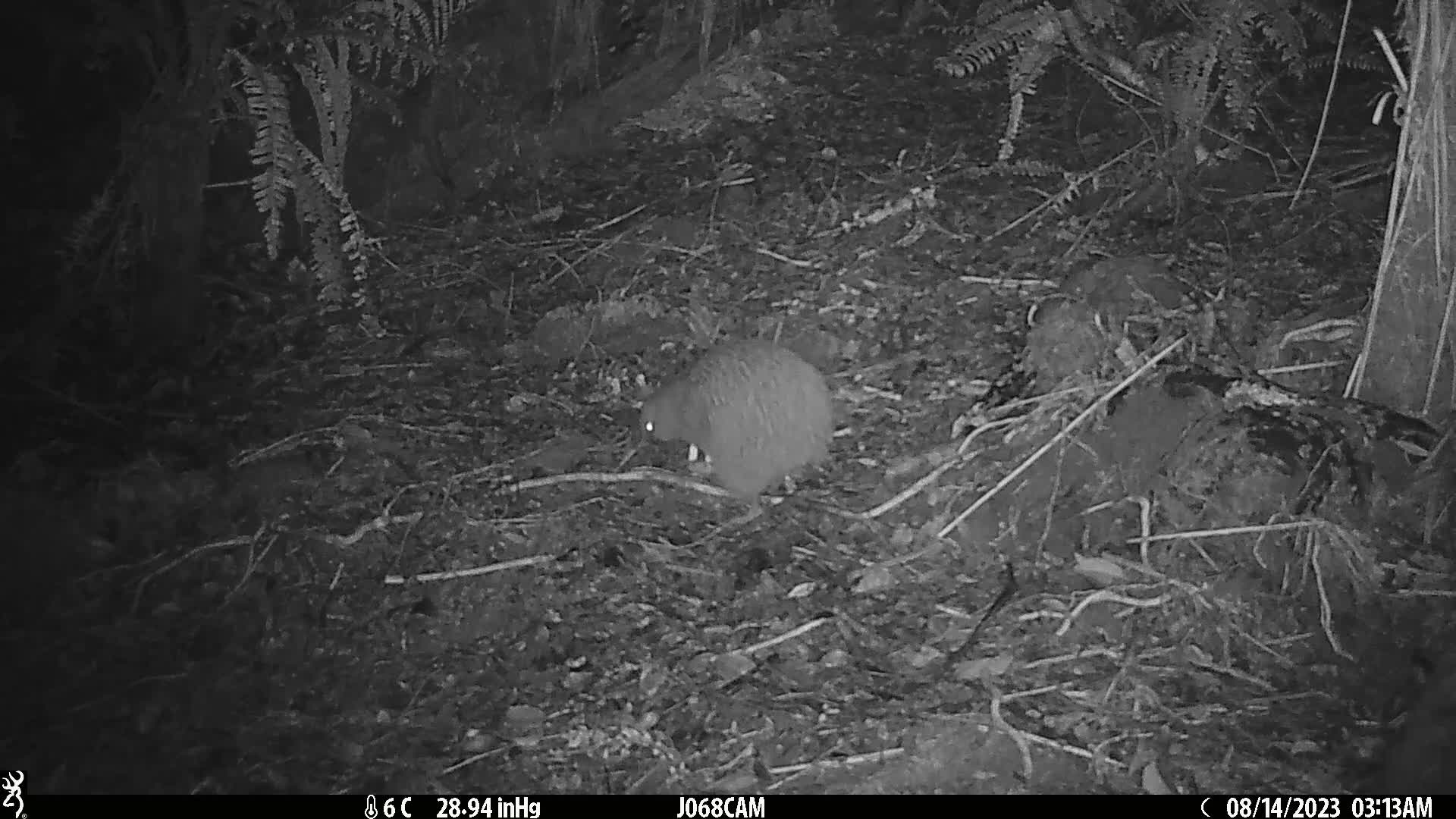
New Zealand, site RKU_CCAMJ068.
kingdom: Animalia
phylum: Chordata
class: Aves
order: Apterygiformes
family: Apterygidae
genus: Apteryx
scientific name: Apteryx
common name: kiwi